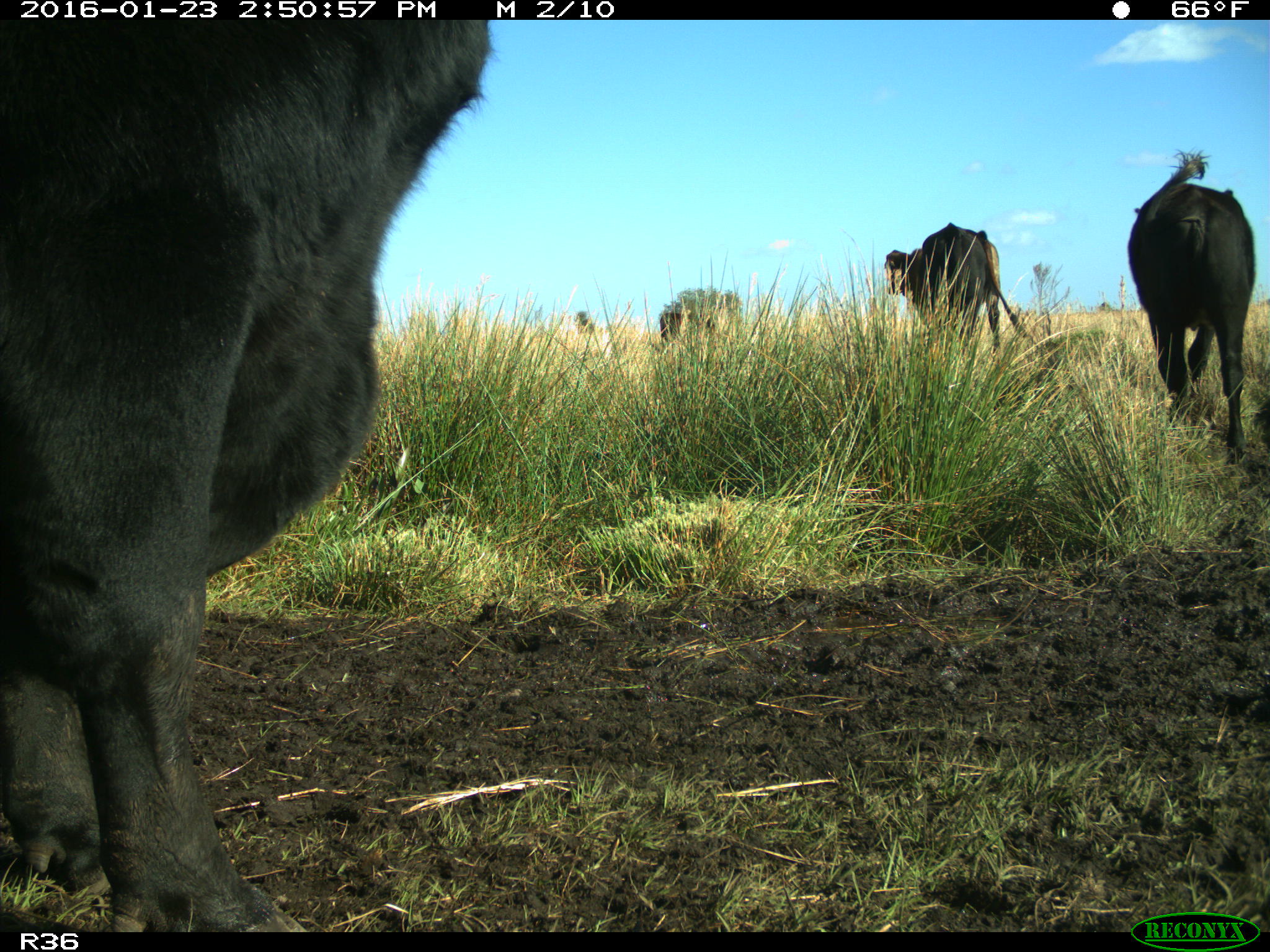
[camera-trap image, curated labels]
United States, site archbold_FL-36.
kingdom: Animalia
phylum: Chordata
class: Mammalia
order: Artiodactyla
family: Bovidae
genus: Bos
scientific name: Bos taurus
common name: domestic cow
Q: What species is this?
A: Bos taurus (domestic cow).